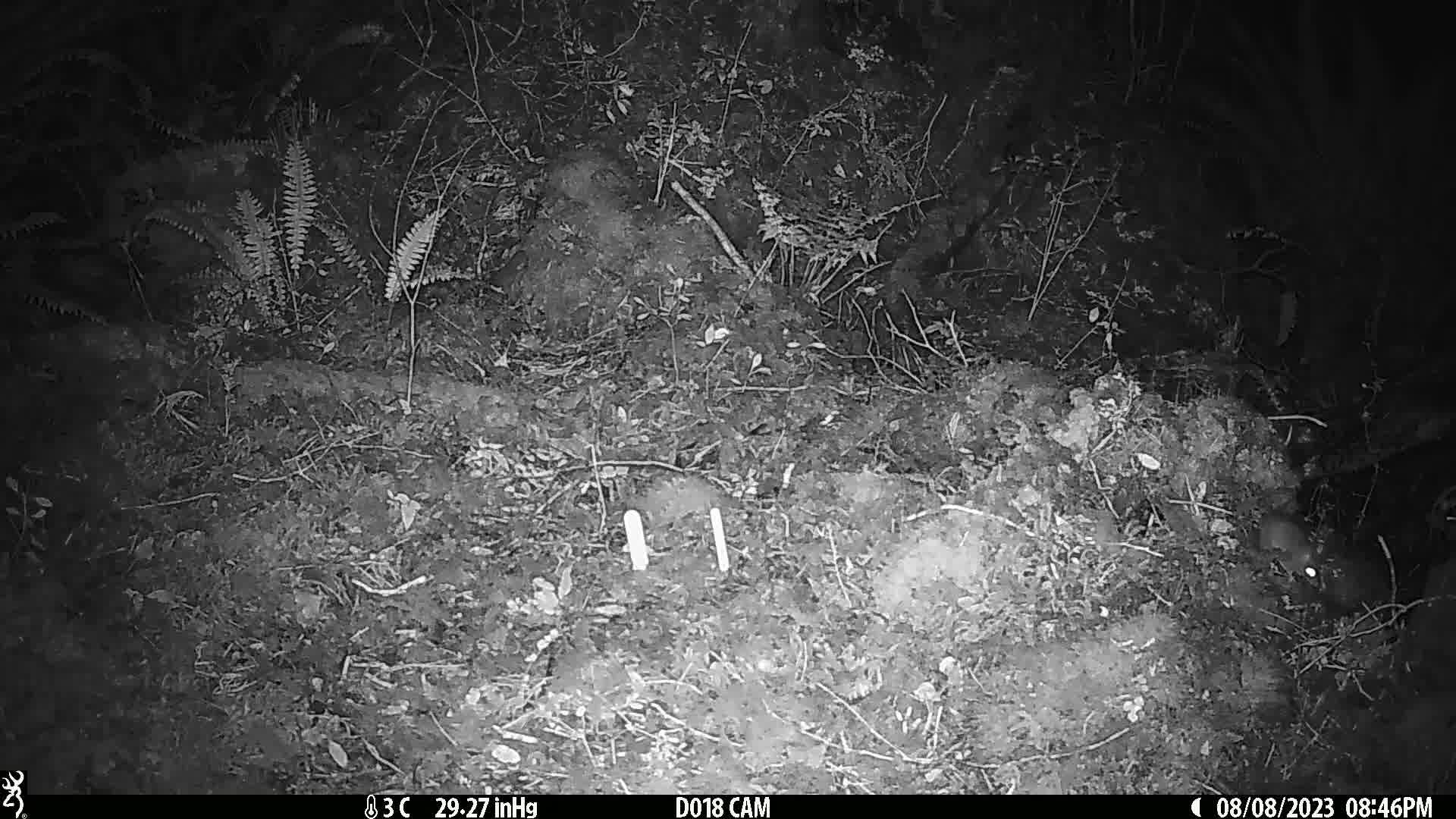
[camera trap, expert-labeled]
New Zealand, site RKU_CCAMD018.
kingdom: Animalia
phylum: Chordata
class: Mammalia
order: Rodentia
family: Muridae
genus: Rattus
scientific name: Rattus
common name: rat